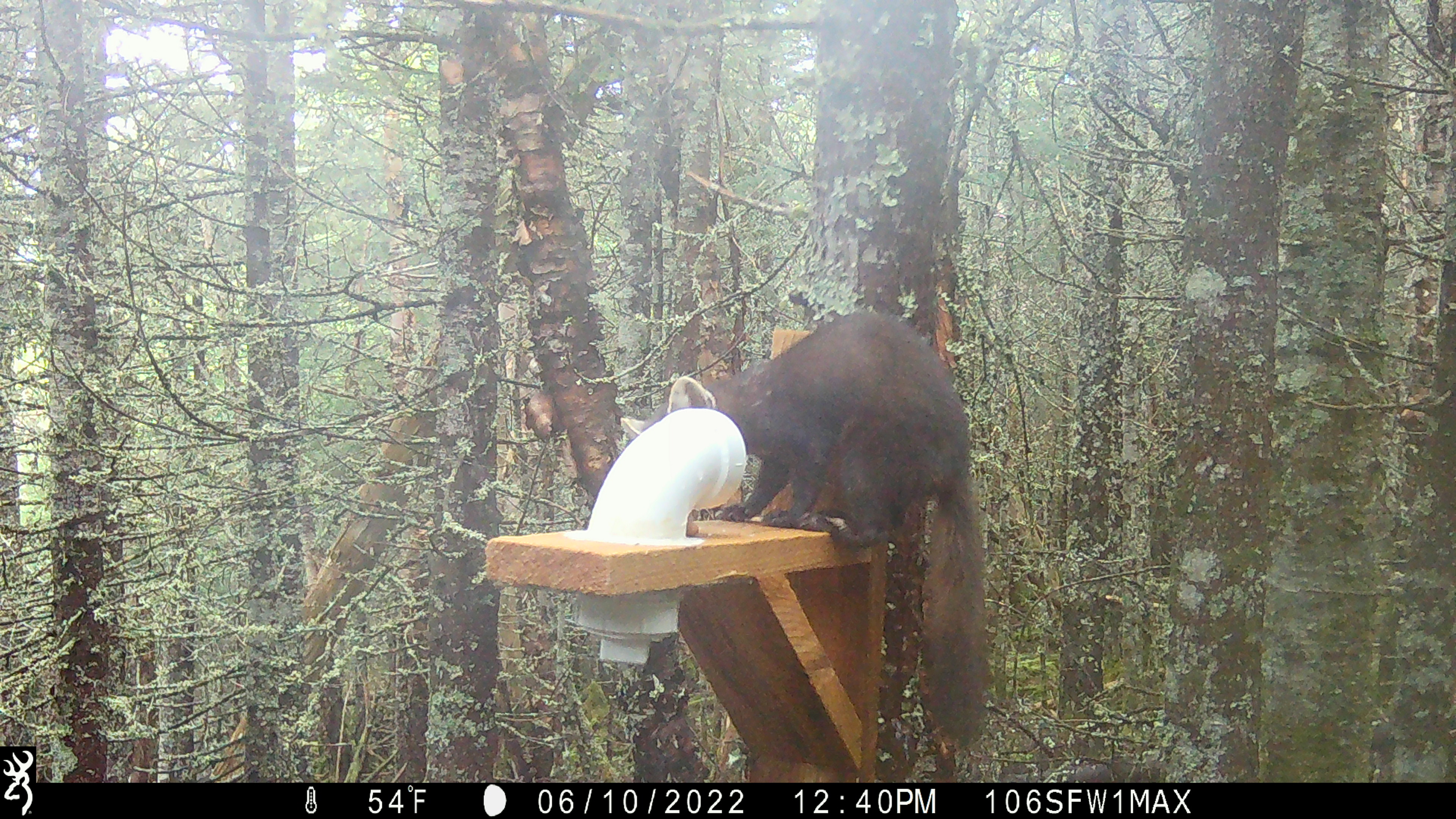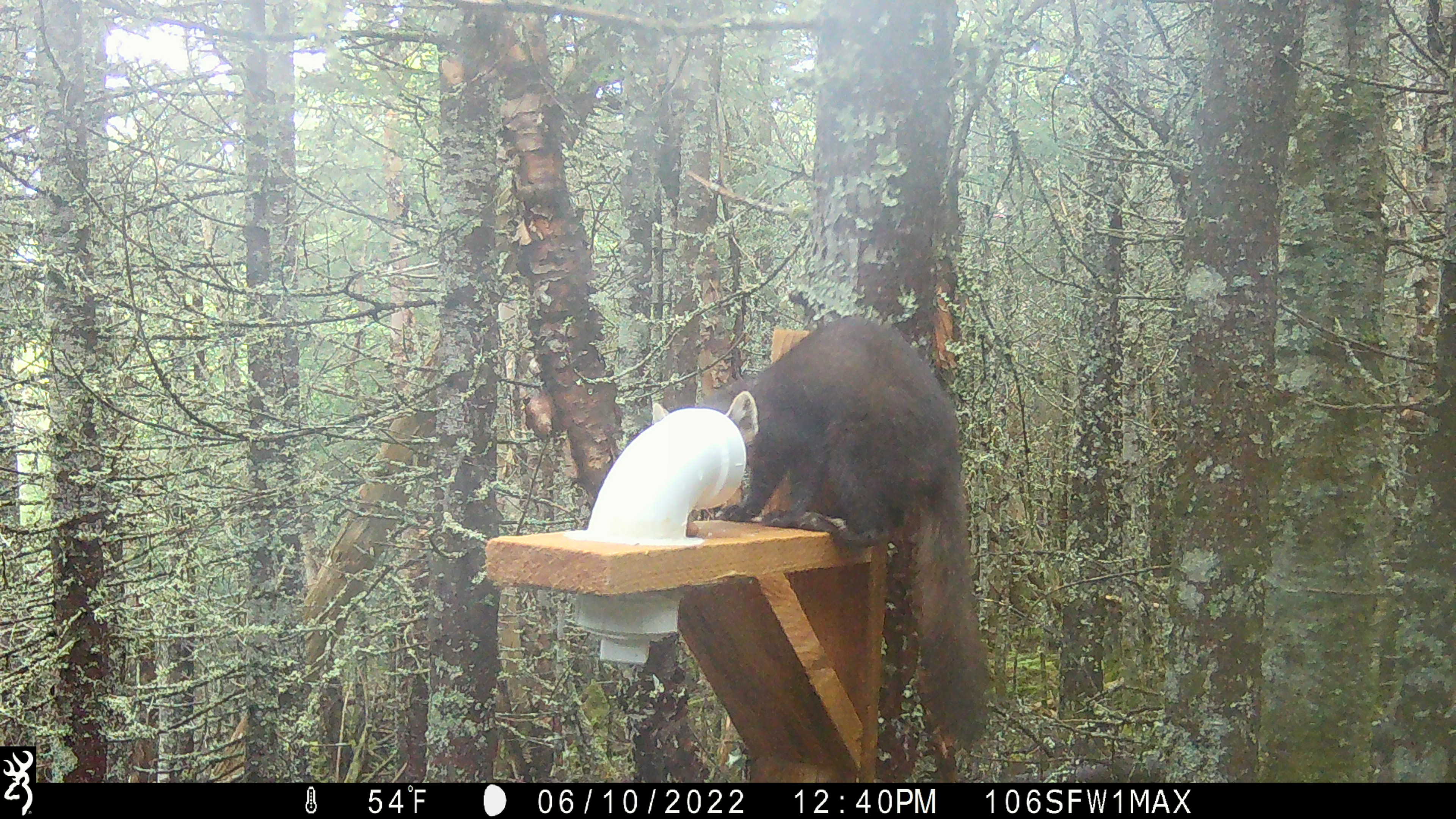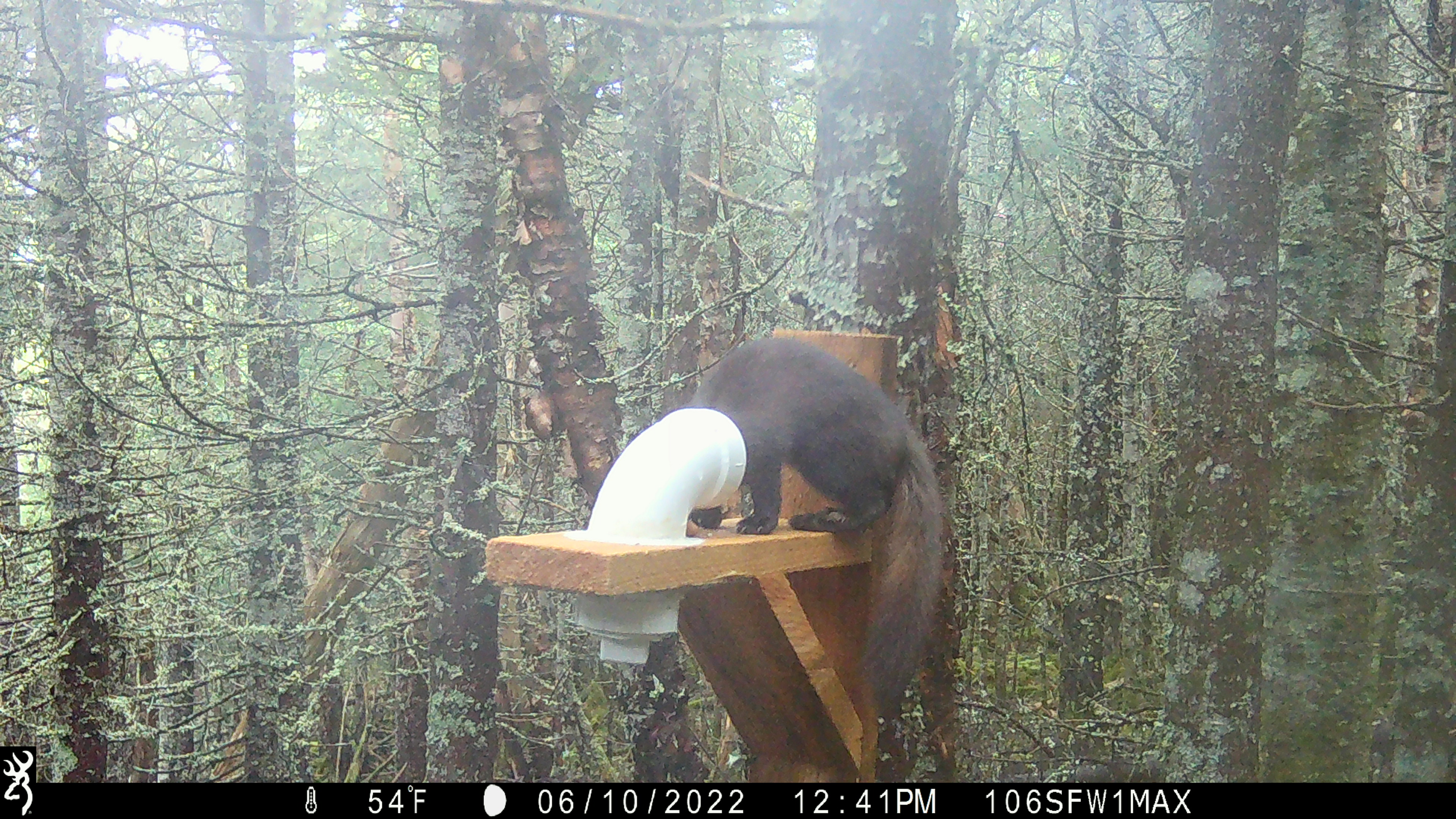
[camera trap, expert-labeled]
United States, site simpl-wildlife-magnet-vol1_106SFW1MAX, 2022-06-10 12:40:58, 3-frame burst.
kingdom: Animalia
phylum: Chordata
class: Mammalia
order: Carnivora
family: Mustelidae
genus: Martes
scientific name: Martes americana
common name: american marten